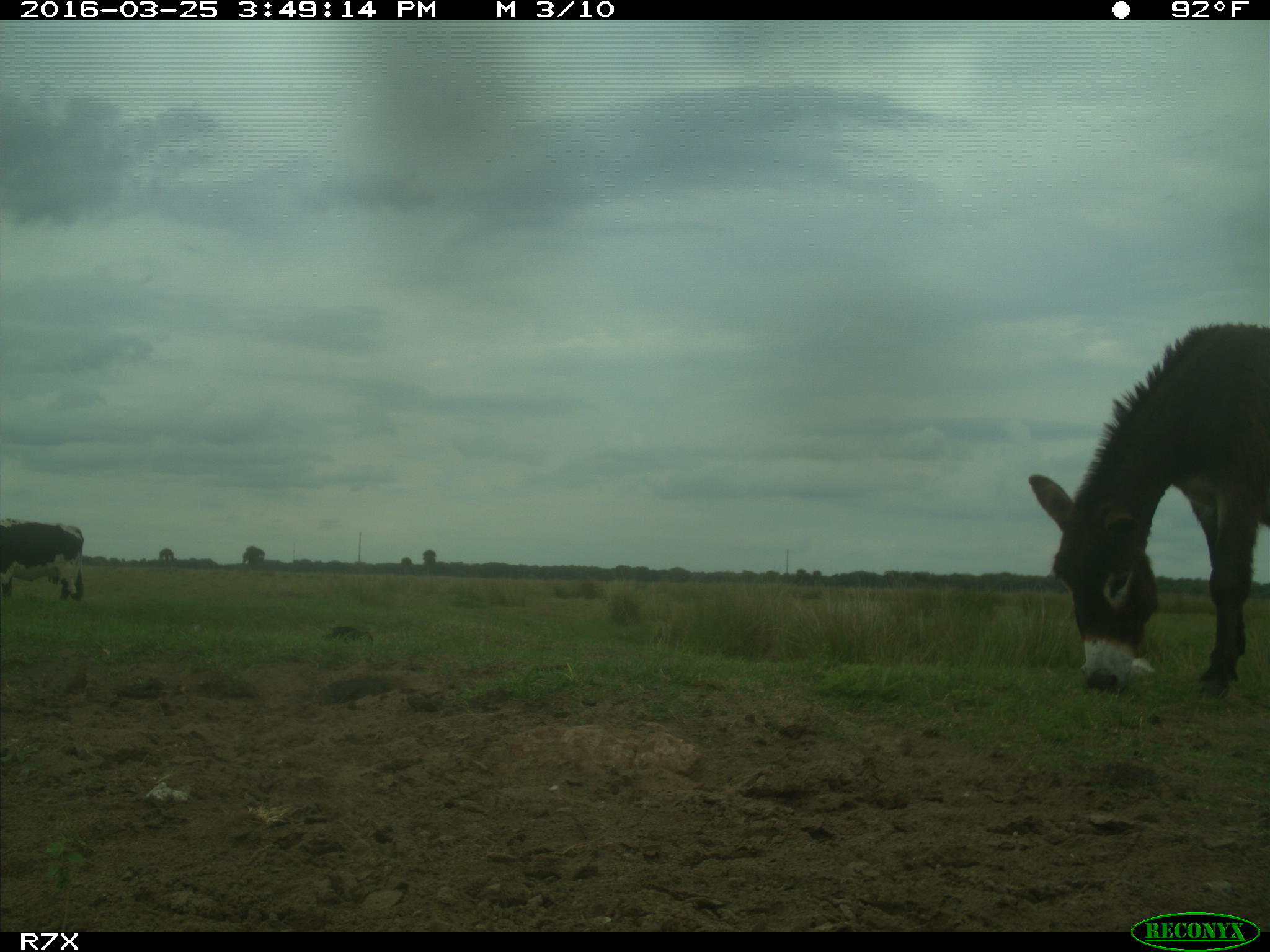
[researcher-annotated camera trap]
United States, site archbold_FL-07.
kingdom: Animalia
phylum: Chordata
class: Mammalia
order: Artiodactyla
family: Bovidae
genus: Bos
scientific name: Bos taurus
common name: domestic cow